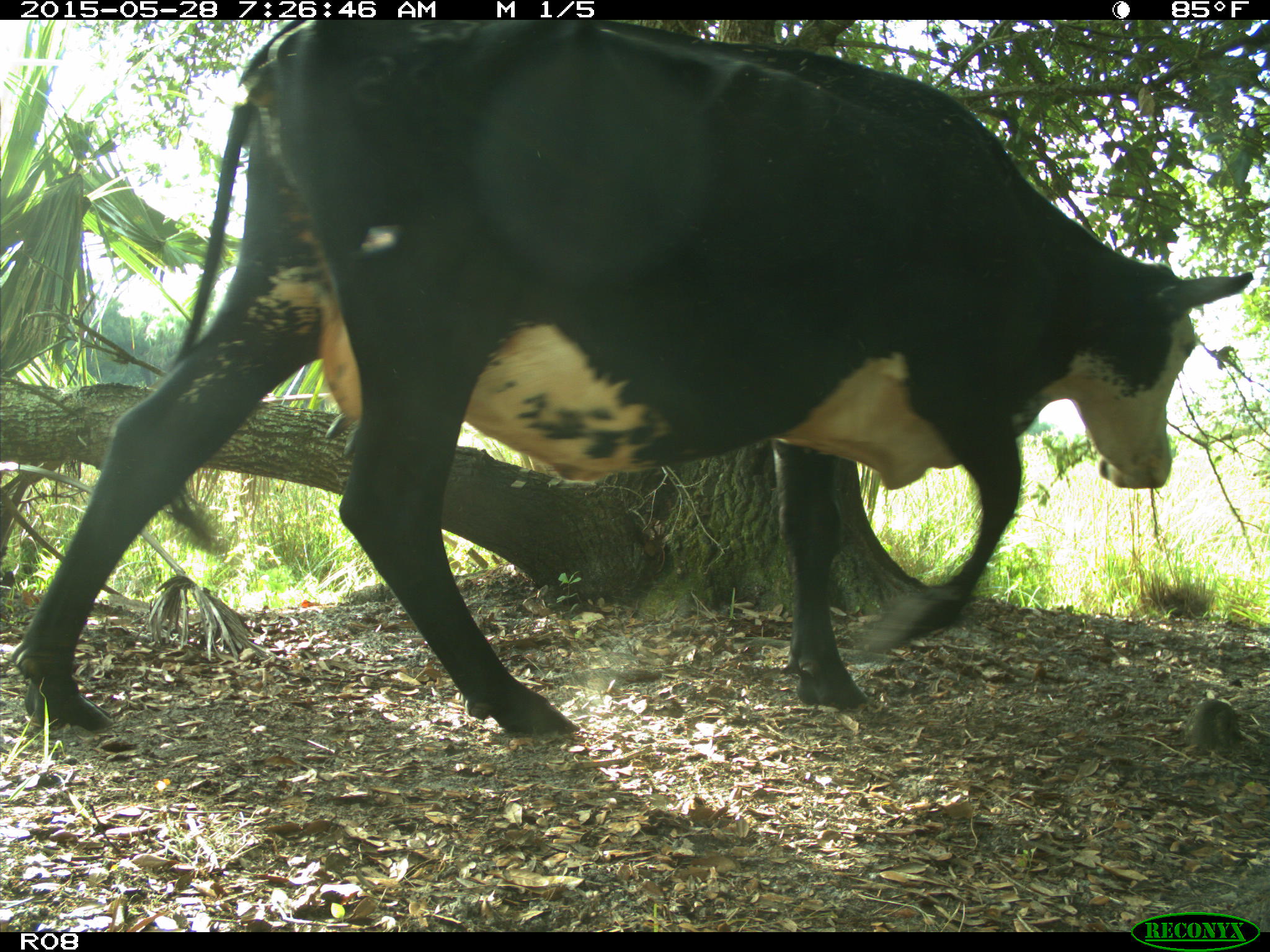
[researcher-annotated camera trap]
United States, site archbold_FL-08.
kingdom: Animalia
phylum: Chordata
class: Mammalia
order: Artiodactyla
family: Bovidae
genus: Bos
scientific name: Bos taurus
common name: domestic cow